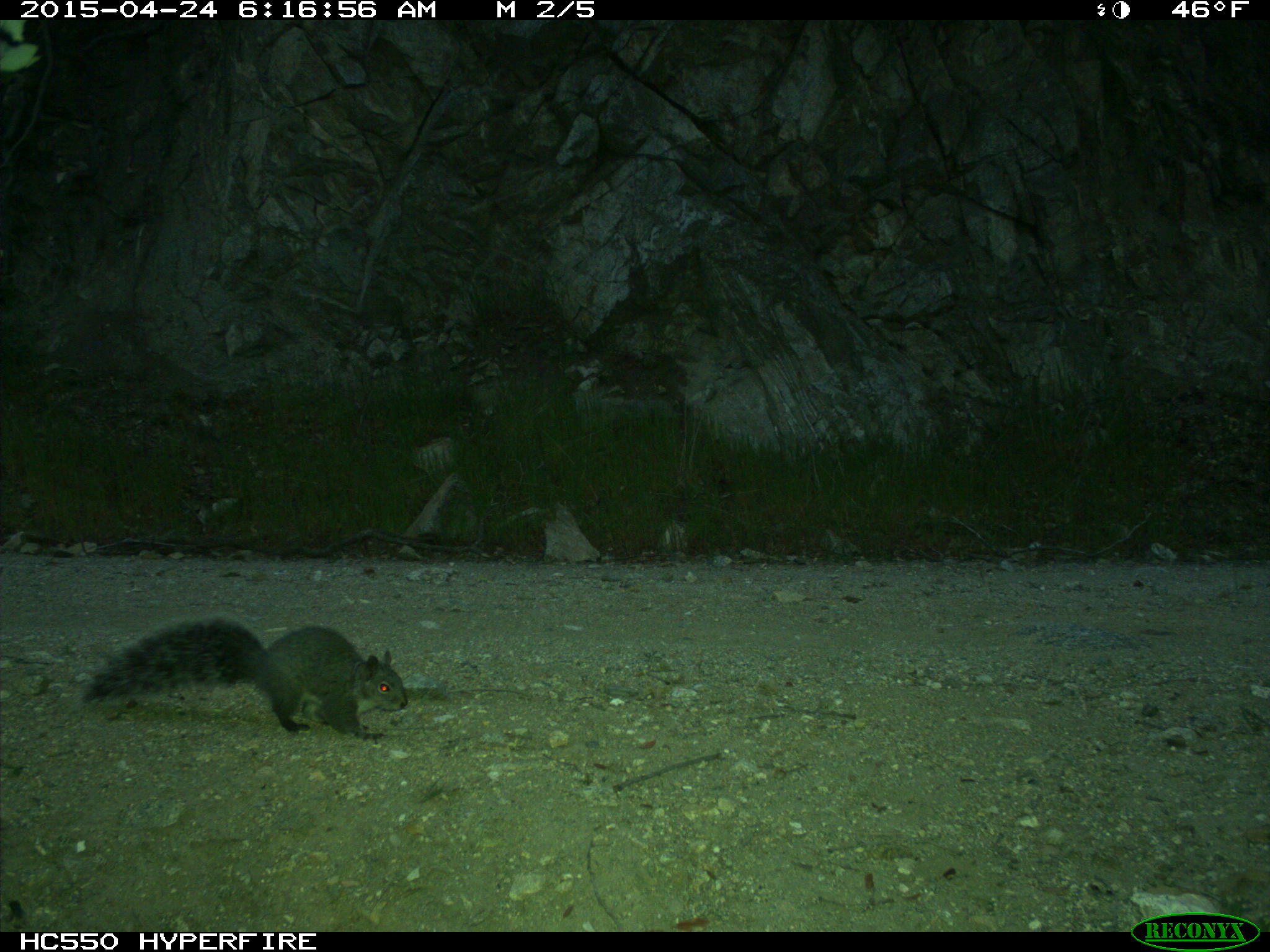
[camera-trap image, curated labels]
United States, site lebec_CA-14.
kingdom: Animalia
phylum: Chordata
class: Mammalia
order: Rodentia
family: Sciuridae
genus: Sciurus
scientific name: Sciurus carolinensis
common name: eastern gray squirrel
Sciurus carolinensis (eastern gray squirrel).